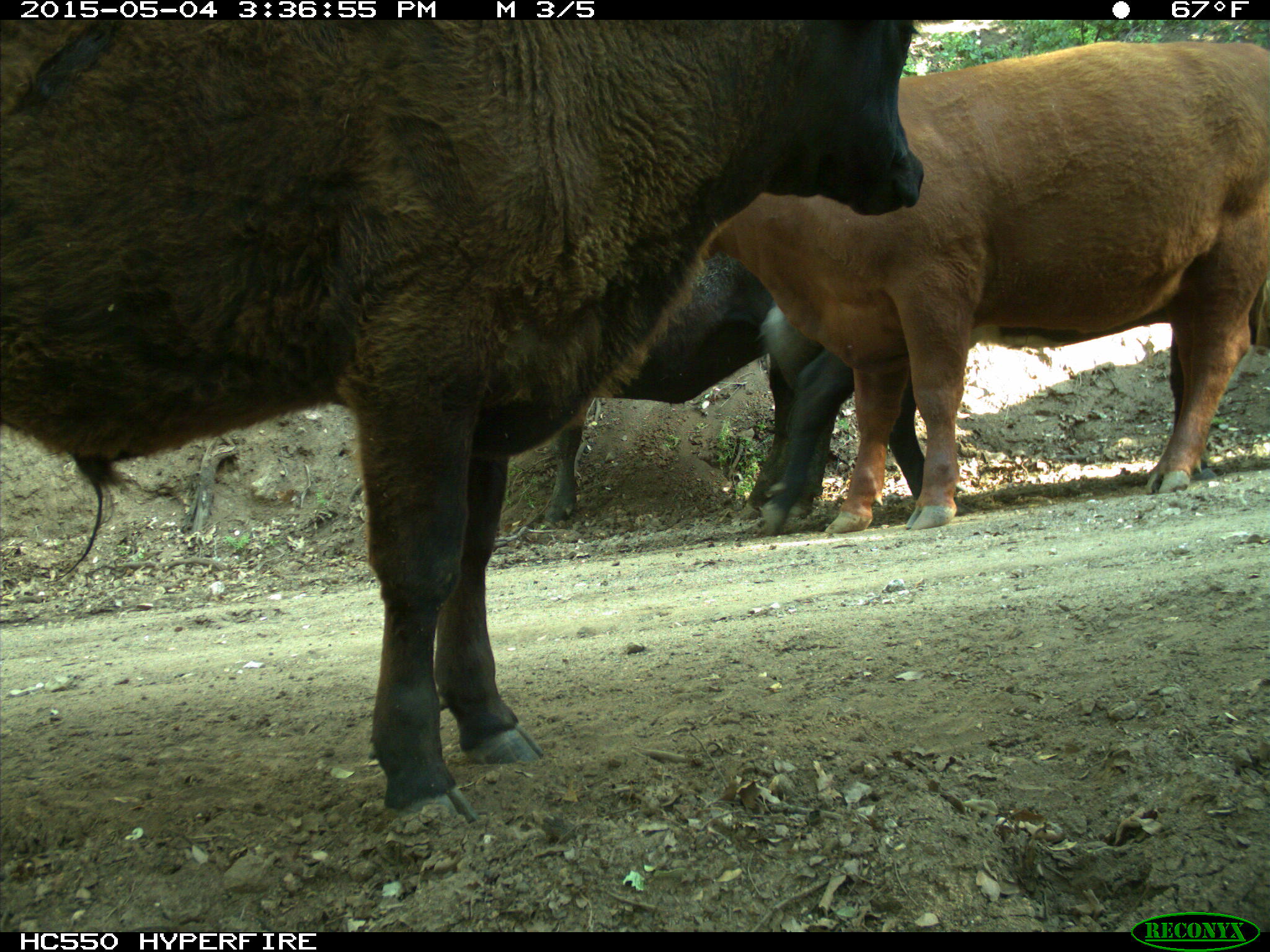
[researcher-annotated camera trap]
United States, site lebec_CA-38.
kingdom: Animalia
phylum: Chordata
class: Mammalia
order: Artiodactyla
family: Bovidae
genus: Bos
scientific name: Bos taurus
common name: domestic cow